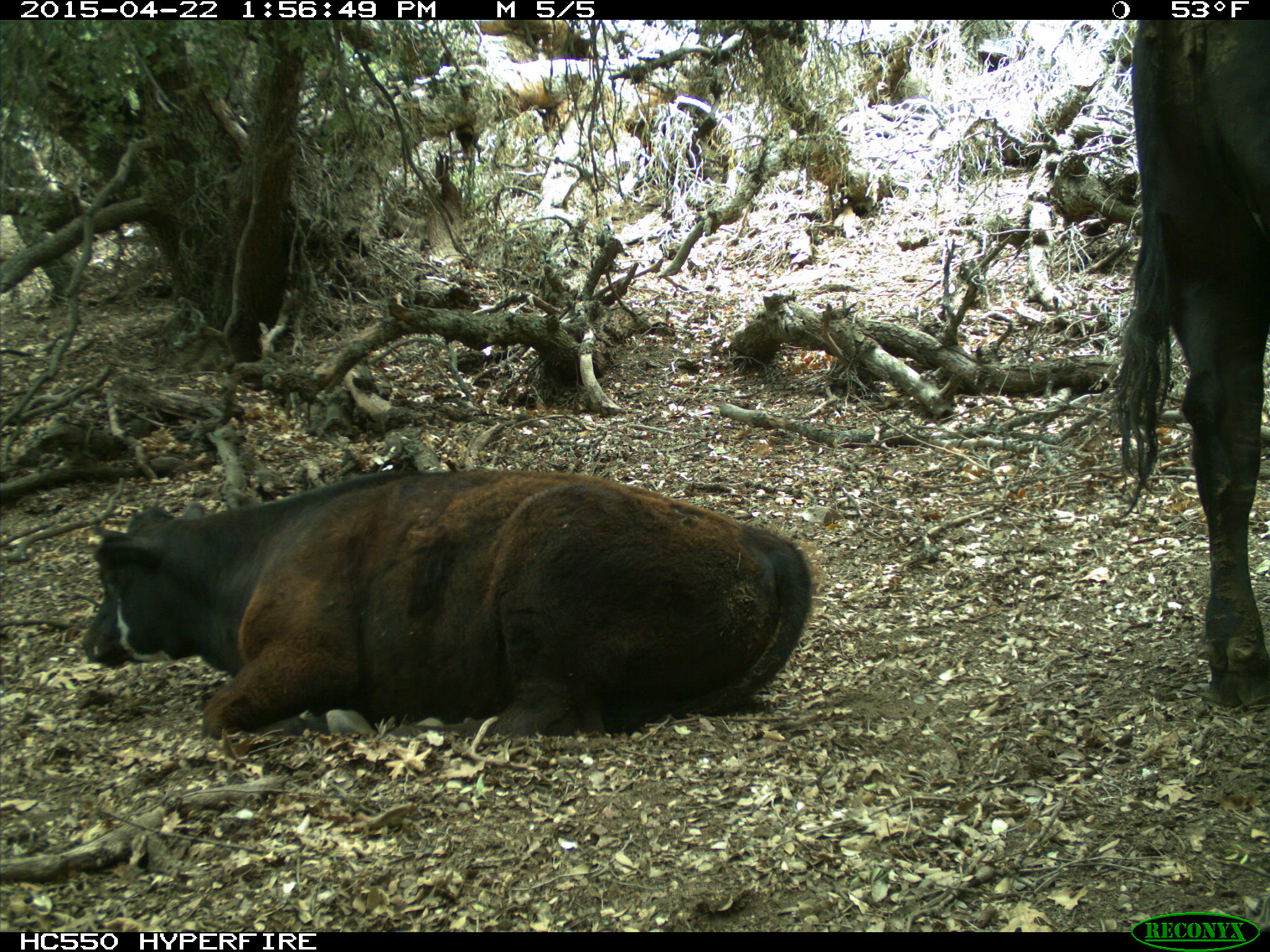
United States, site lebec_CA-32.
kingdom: Animalia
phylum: Chordata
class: Mammalia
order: Artiodactyla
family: Bovidae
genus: Bos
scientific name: Bos taurus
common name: domestic cow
Bos taurus (domestic cow).